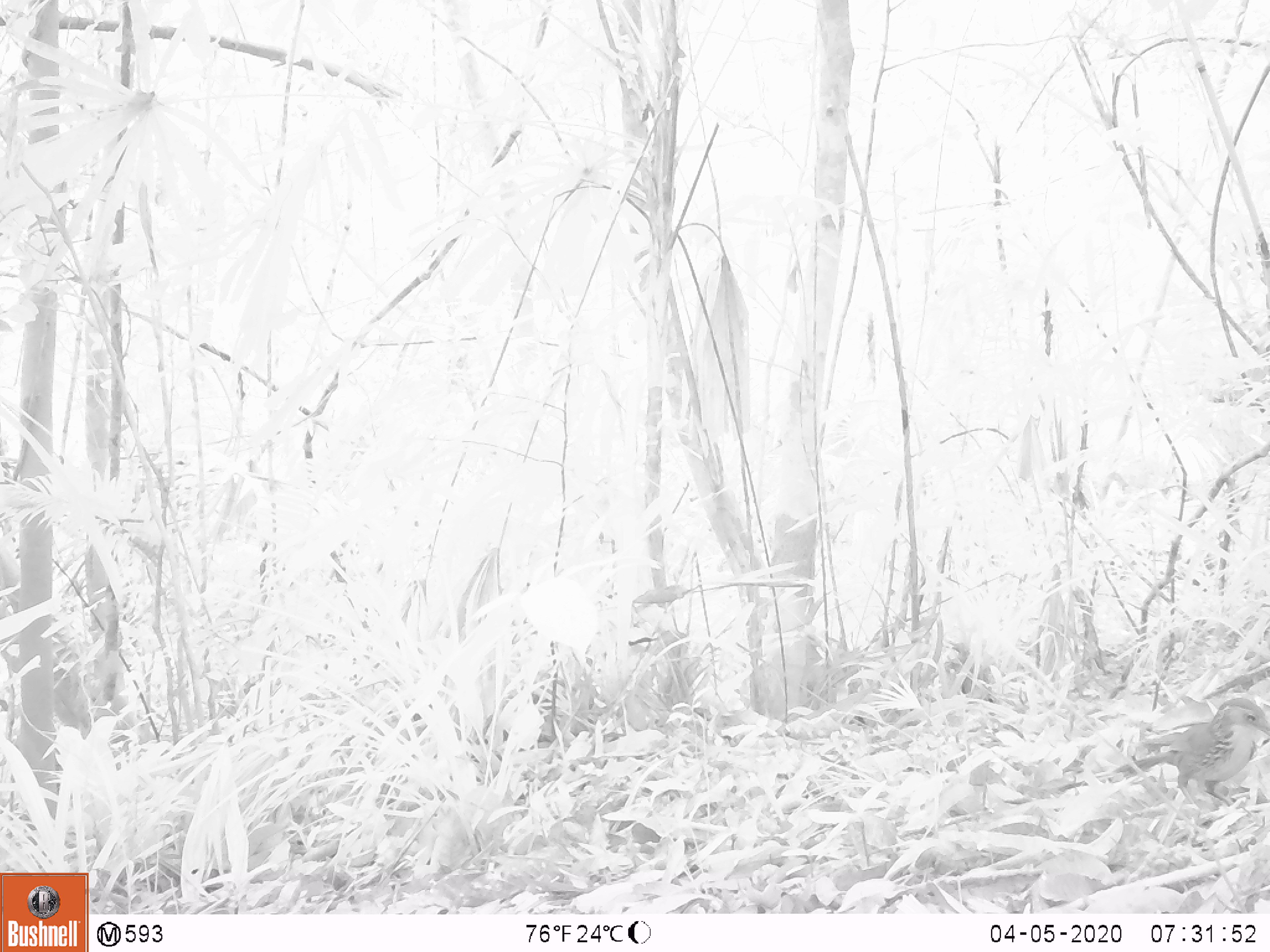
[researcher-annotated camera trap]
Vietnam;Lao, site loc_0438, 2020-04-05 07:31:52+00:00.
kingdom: Animalia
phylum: Chordata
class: Aves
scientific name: Aves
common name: bird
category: unidentified bird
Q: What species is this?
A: Unidentified bird (bird) (Aves).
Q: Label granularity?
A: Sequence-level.